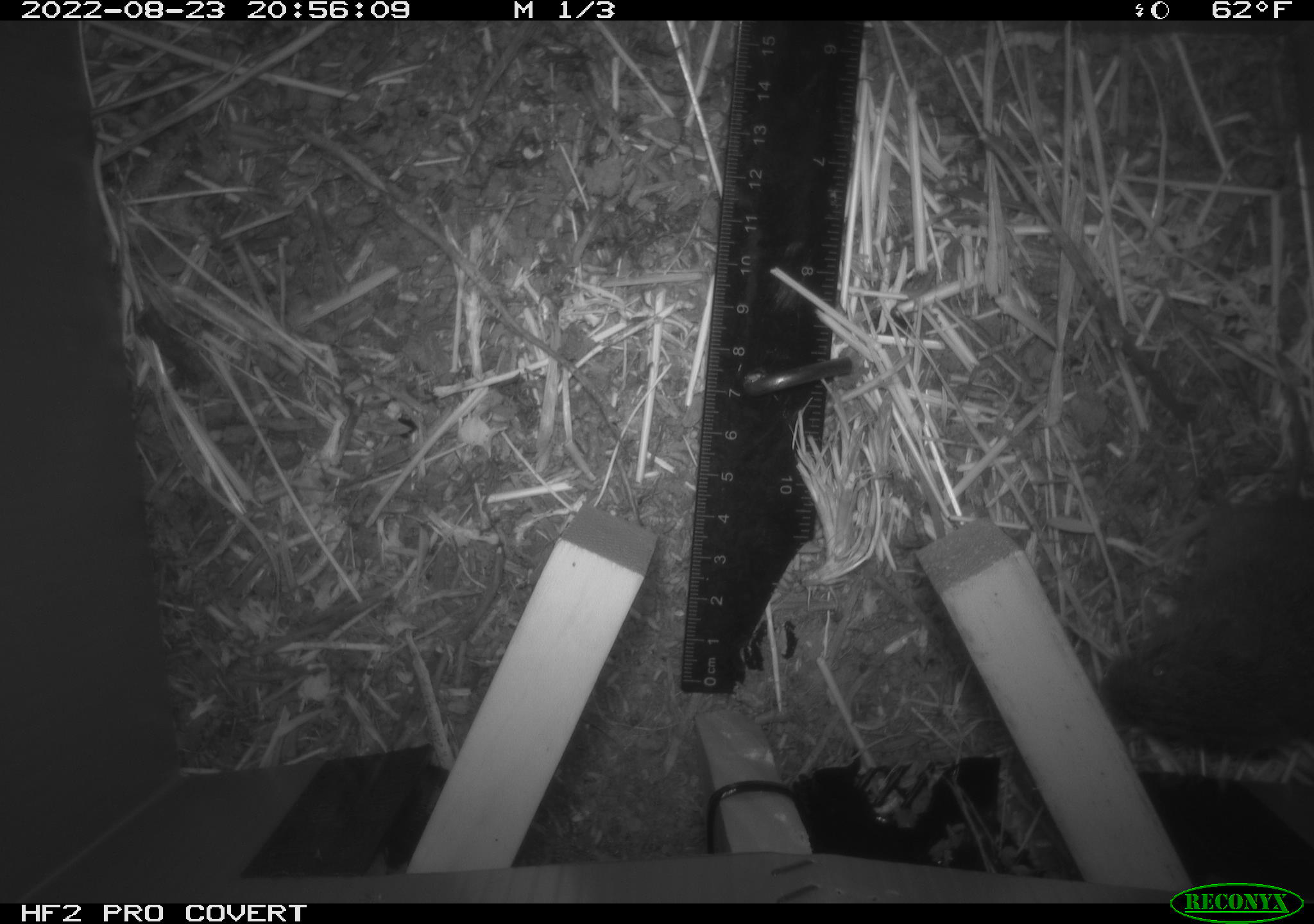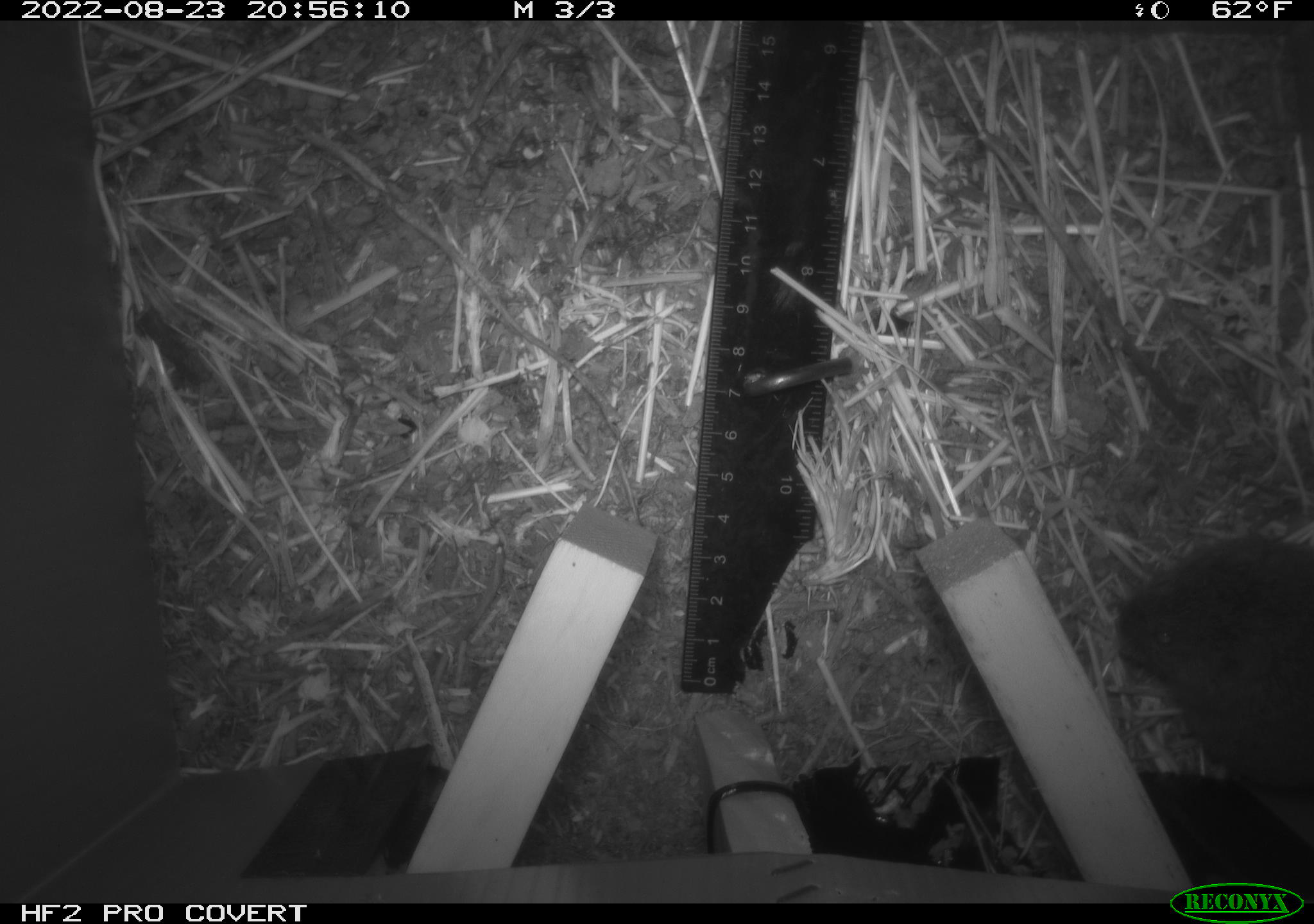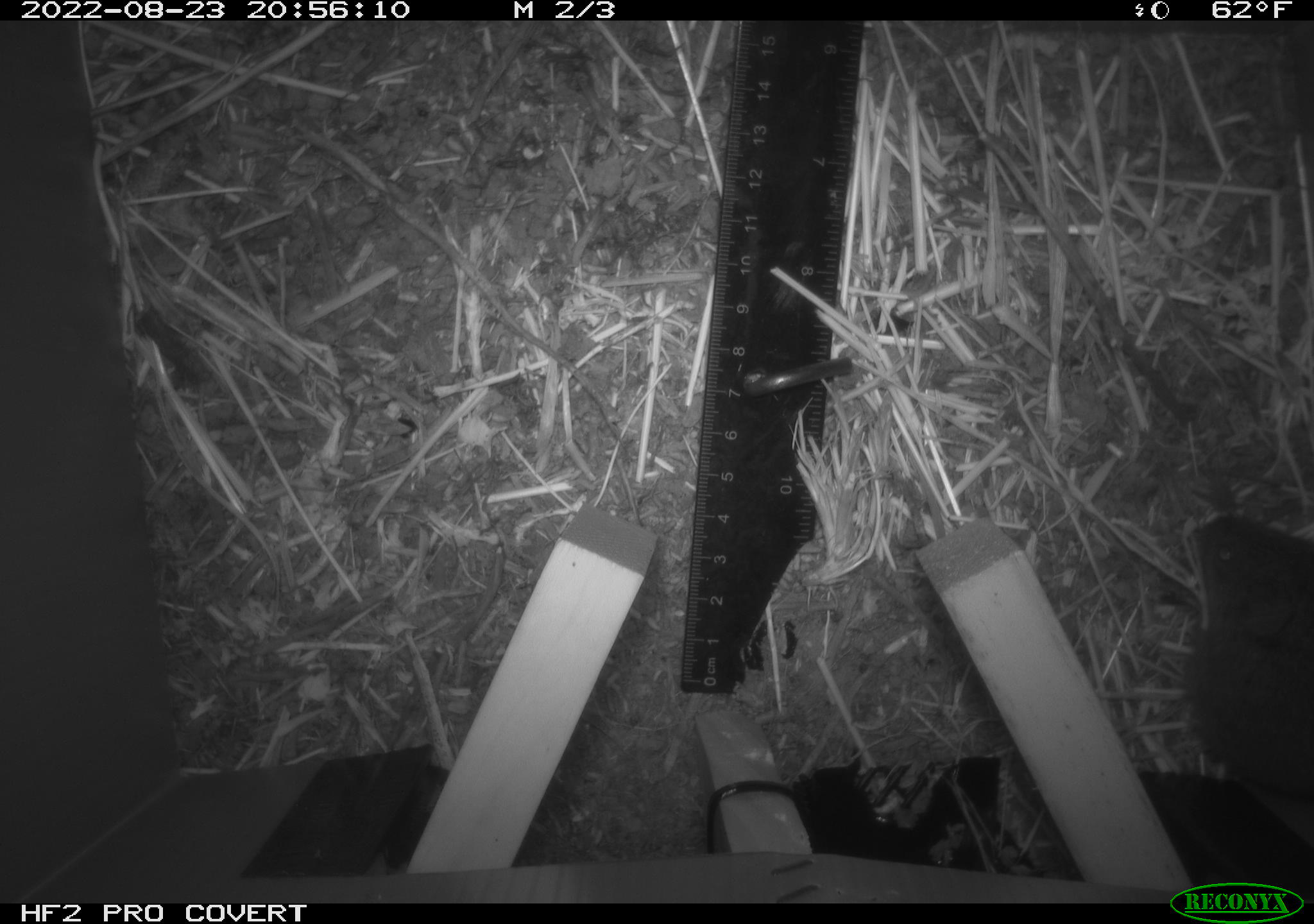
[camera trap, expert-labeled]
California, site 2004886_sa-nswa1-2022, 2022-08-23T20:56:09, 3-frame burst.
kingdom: Animalia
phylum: Chordata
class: Mammalia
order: Rodentia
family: Cricetidae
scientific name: Cricetidae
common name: hamsters, voles, lemmings, and allies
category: cricetidae family